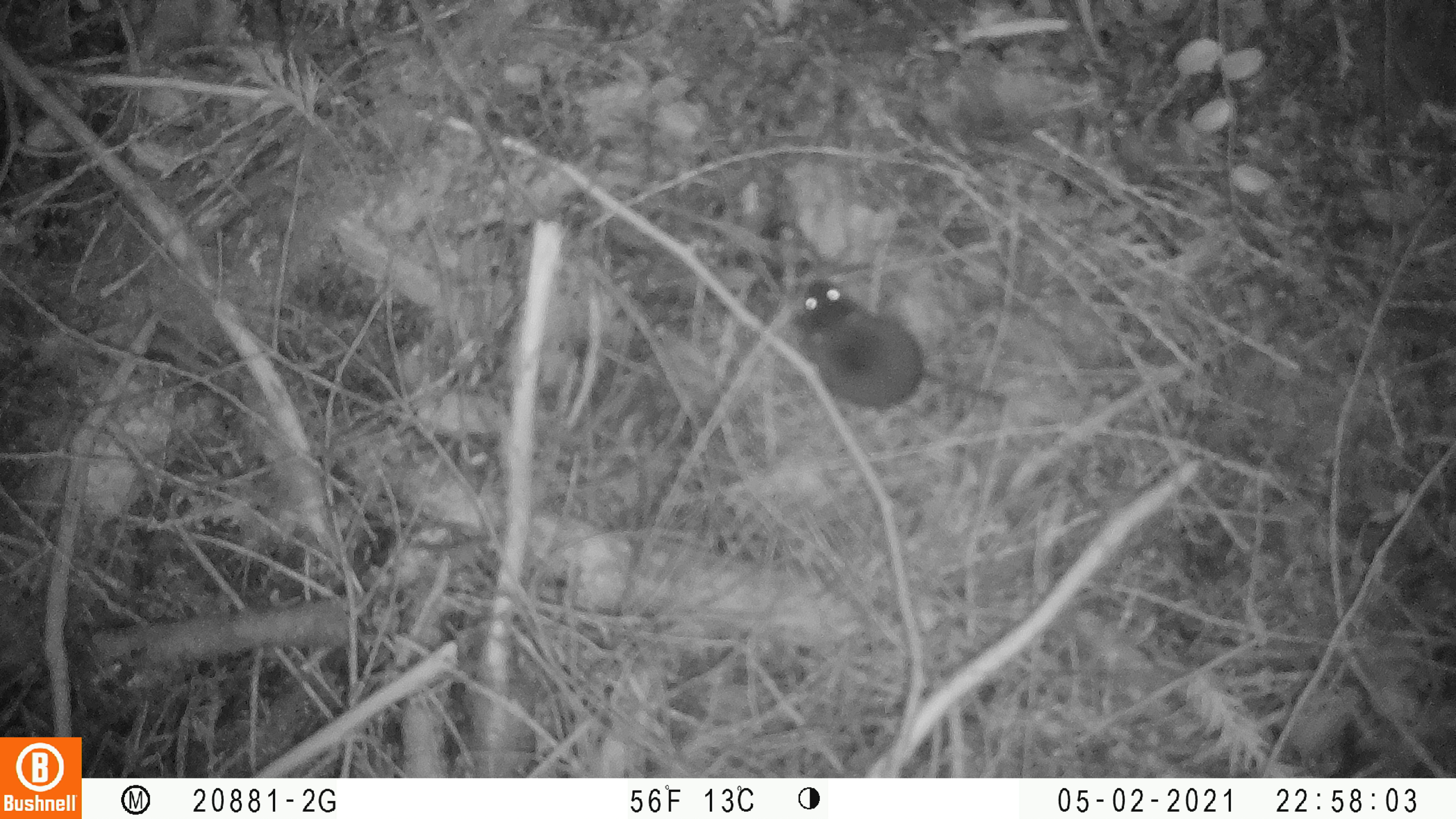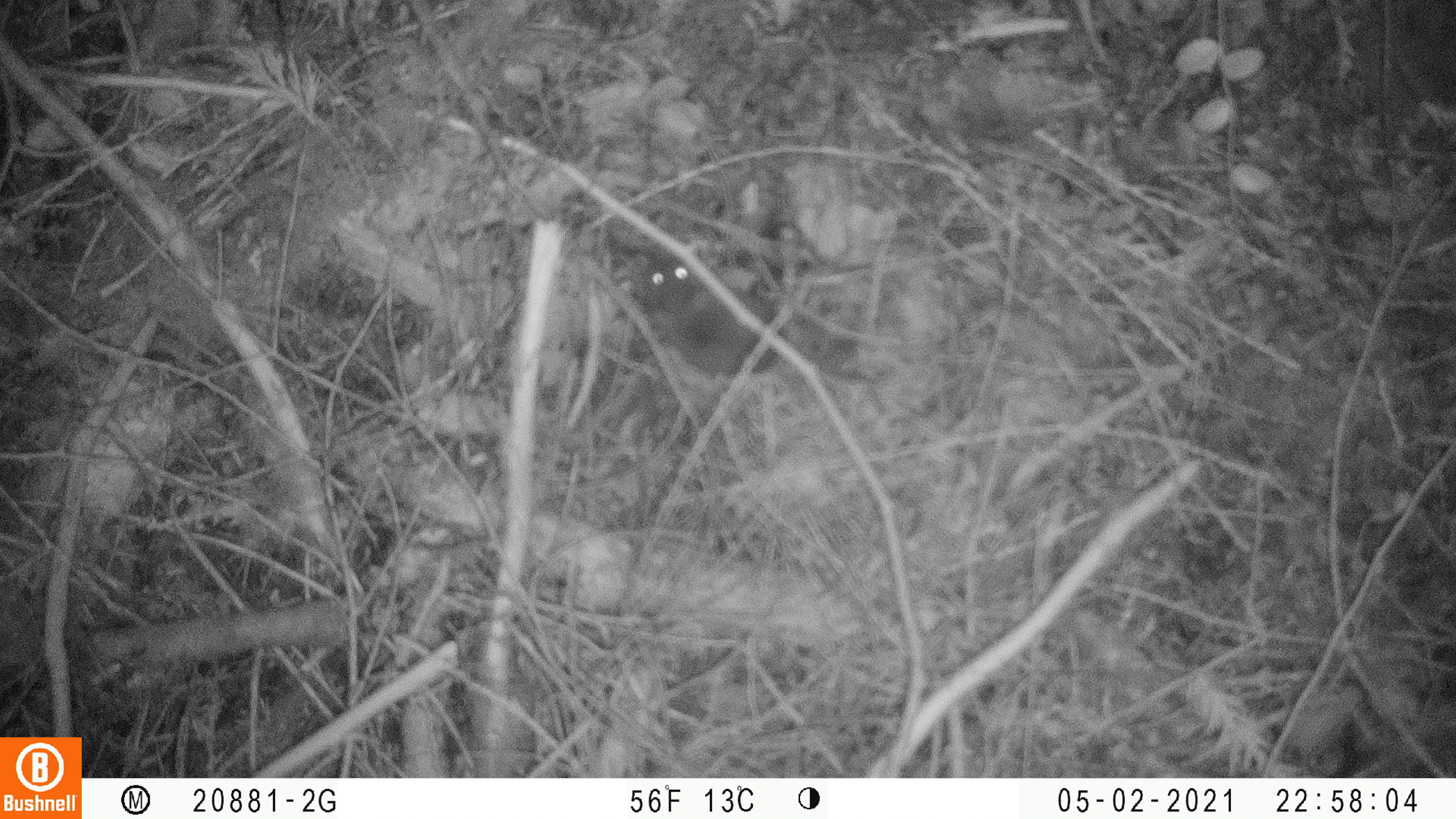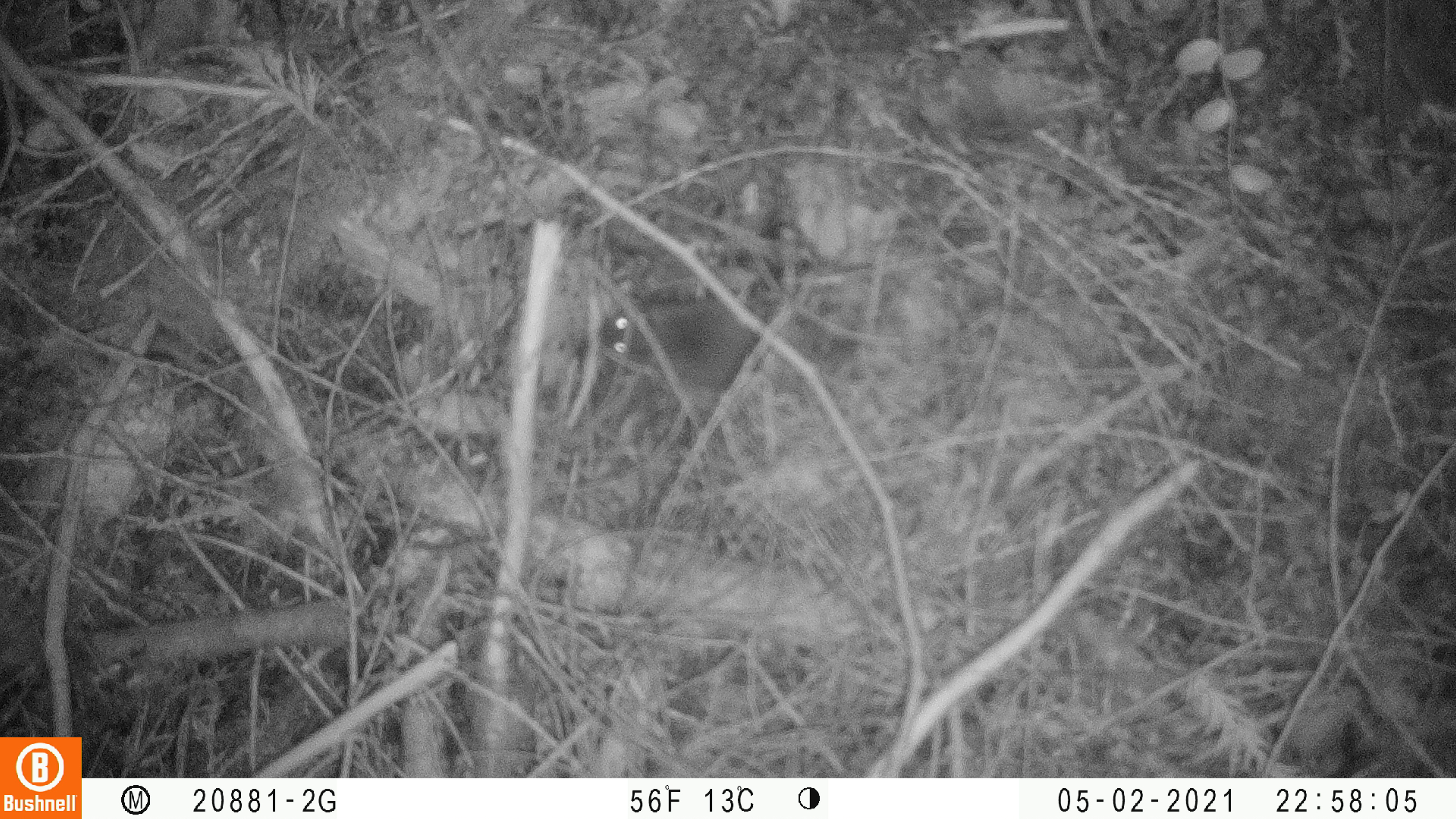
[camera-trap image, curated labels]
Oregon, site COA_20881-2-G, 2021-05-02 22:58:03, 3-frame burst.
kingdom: Animalia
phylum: Chordata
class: Mammalia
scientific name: Mammalia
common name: small mammal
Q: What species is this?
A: Small mammal (Mammalia).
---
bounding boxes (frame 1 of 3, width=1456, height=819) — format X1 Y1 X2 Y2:
small mammal: 763 245 1052 468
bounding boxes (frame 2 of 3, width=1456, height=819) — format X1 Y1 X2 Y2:
small mammal: 628 232 949 450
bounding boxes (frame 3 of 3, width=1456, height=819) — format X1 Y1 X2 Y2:
small mammal: 565 268 914 447